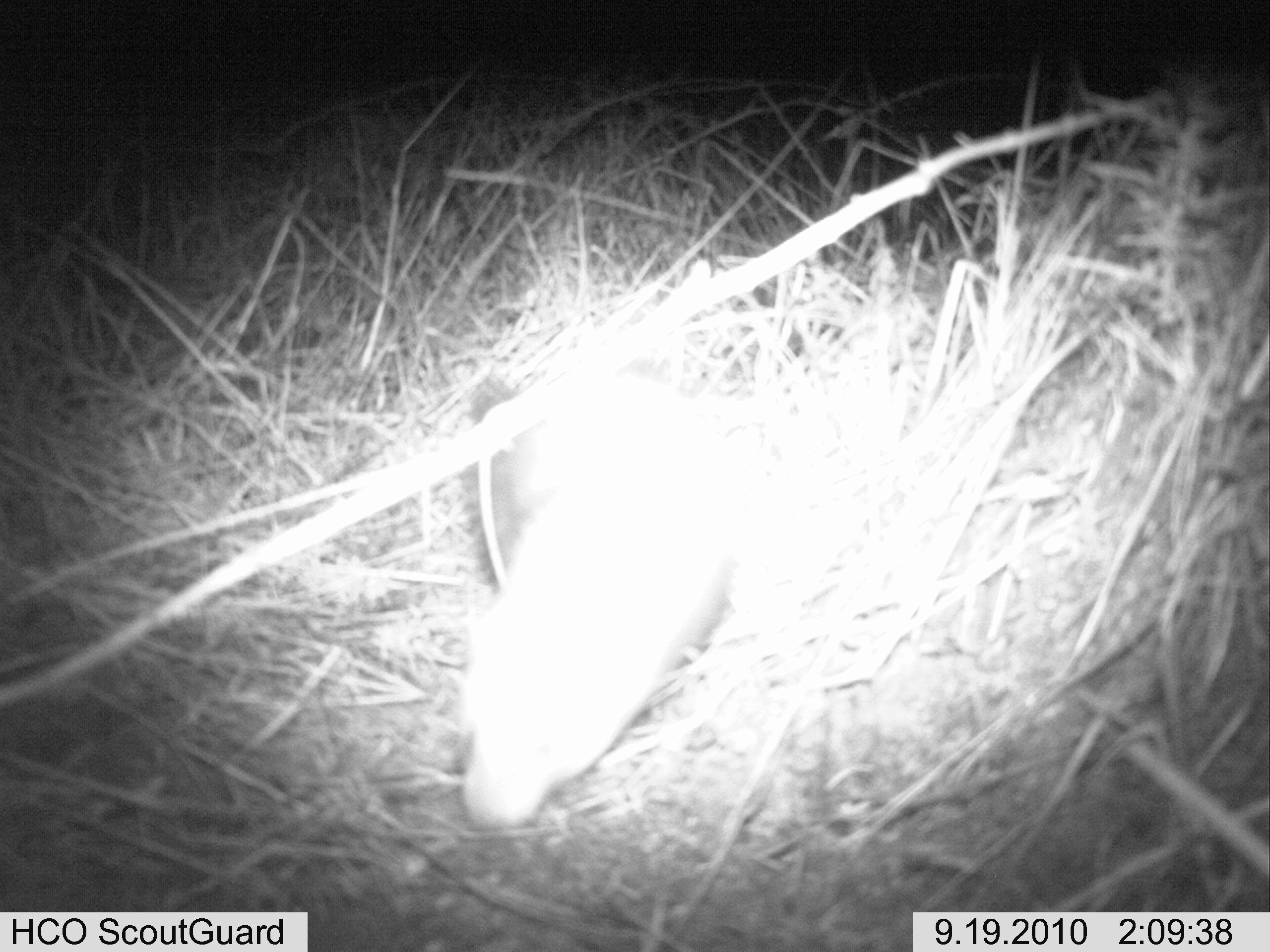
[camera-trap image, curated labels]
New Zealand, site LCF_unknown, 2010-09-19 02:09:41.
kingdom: Animalia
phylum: Chordata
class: Mammalia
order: Carnivora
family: Mustelidae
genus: Mustela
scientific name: Mustela furo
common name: ferret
Ferret (Mustela furo).